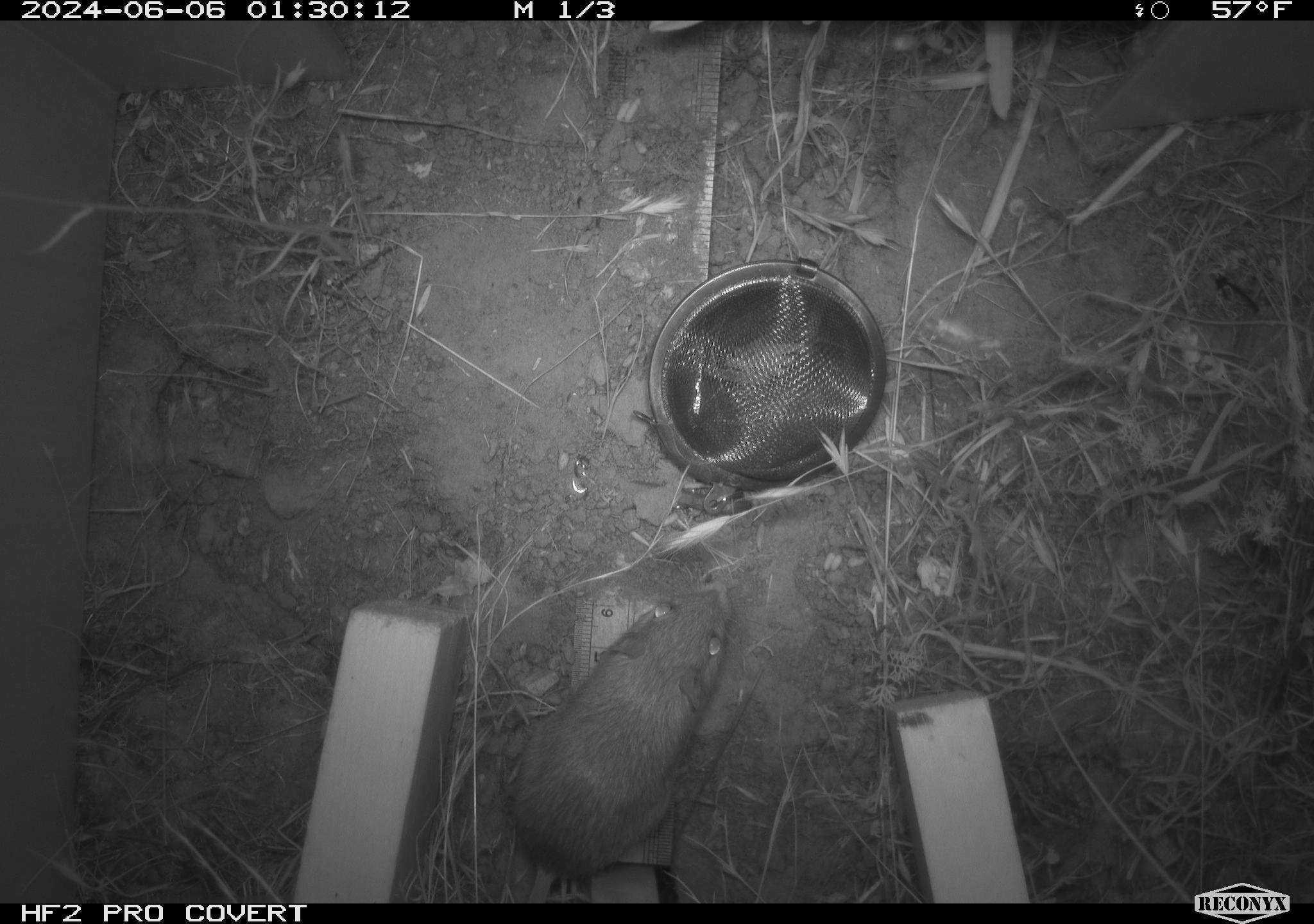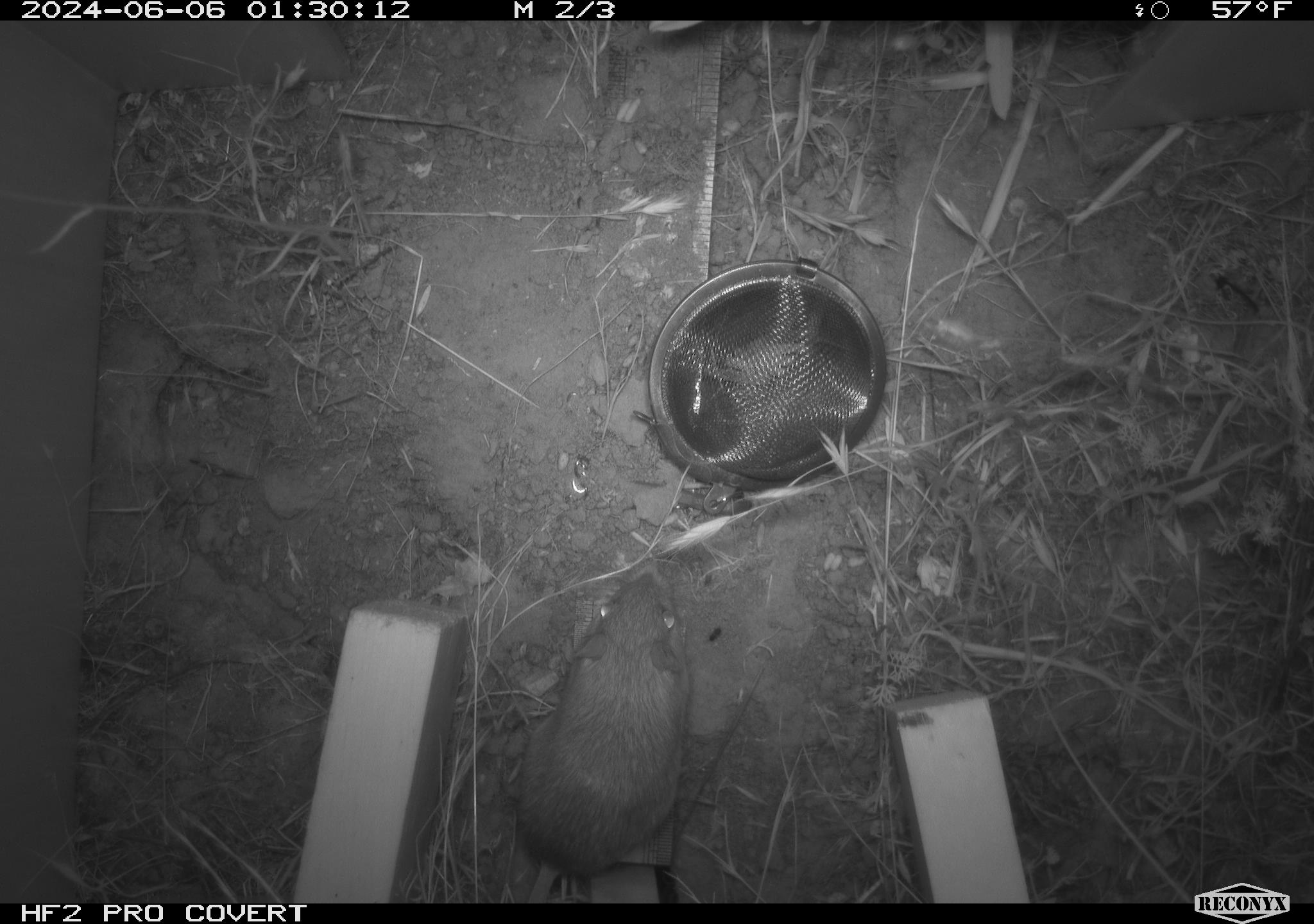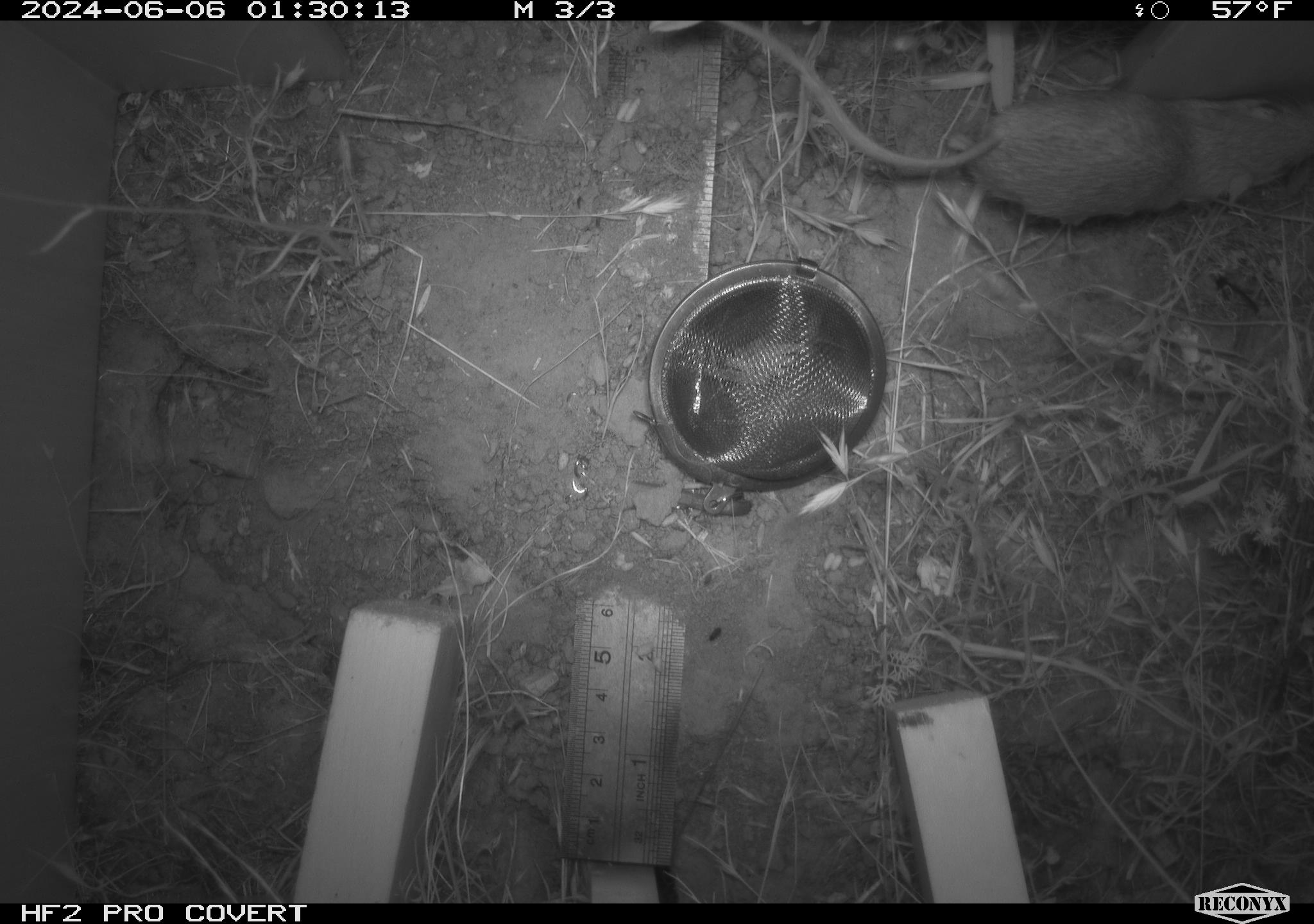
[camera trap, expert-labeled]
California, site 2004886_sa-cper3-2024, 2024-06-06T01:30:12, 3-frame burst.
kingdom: Animalia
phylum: Chordata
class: Mammalia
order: Rodentia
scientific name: Rodentia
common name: rodent